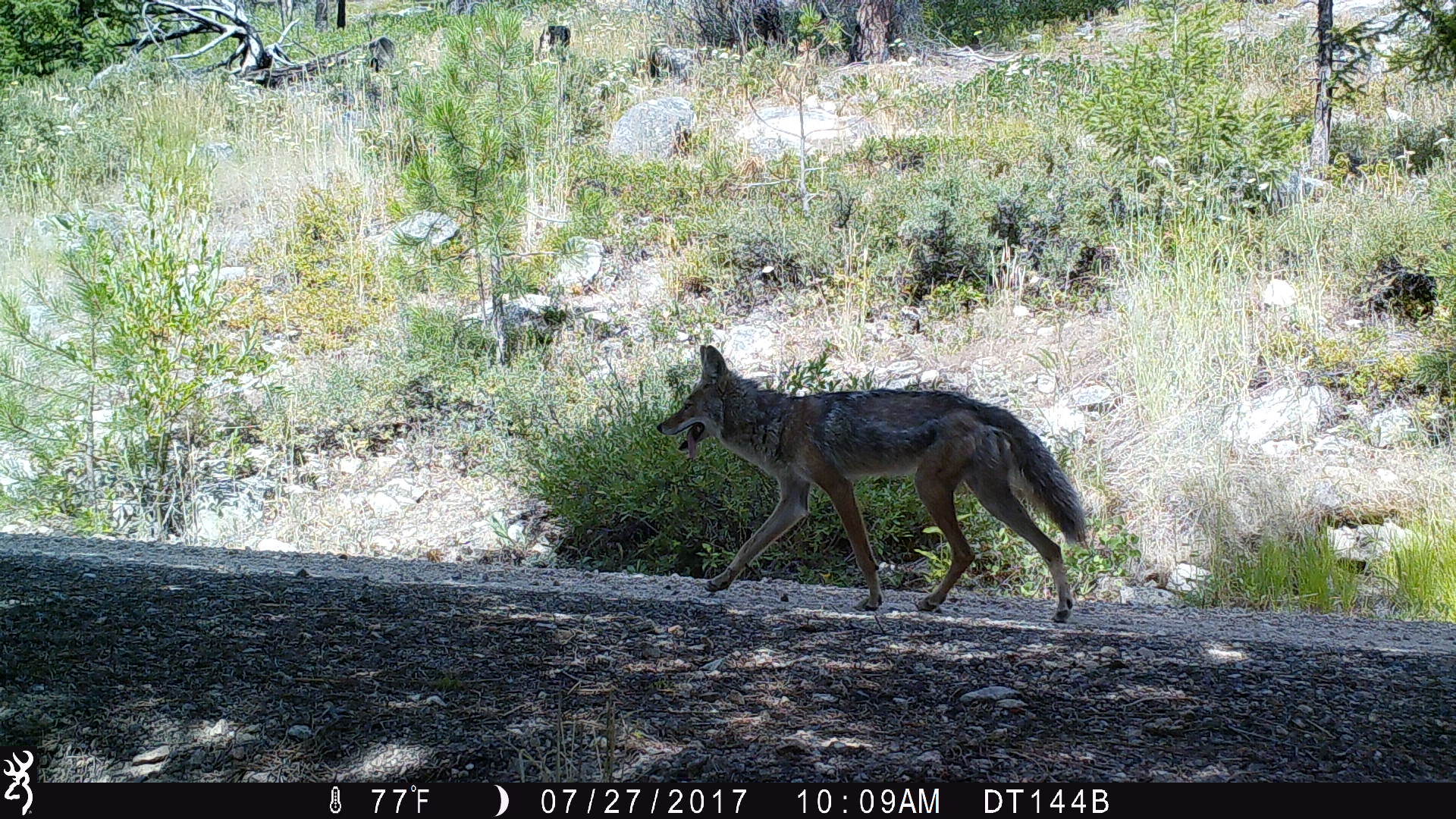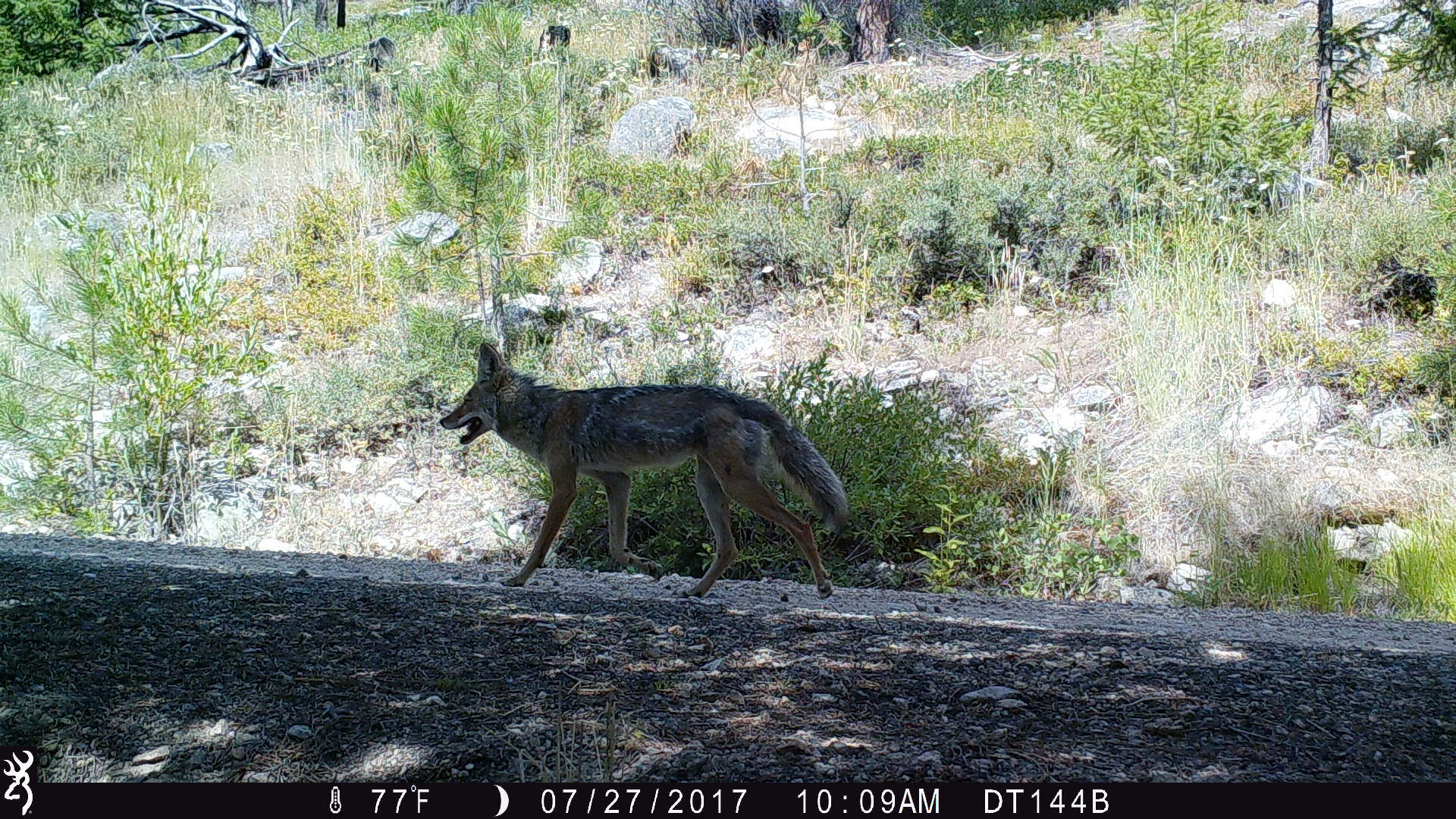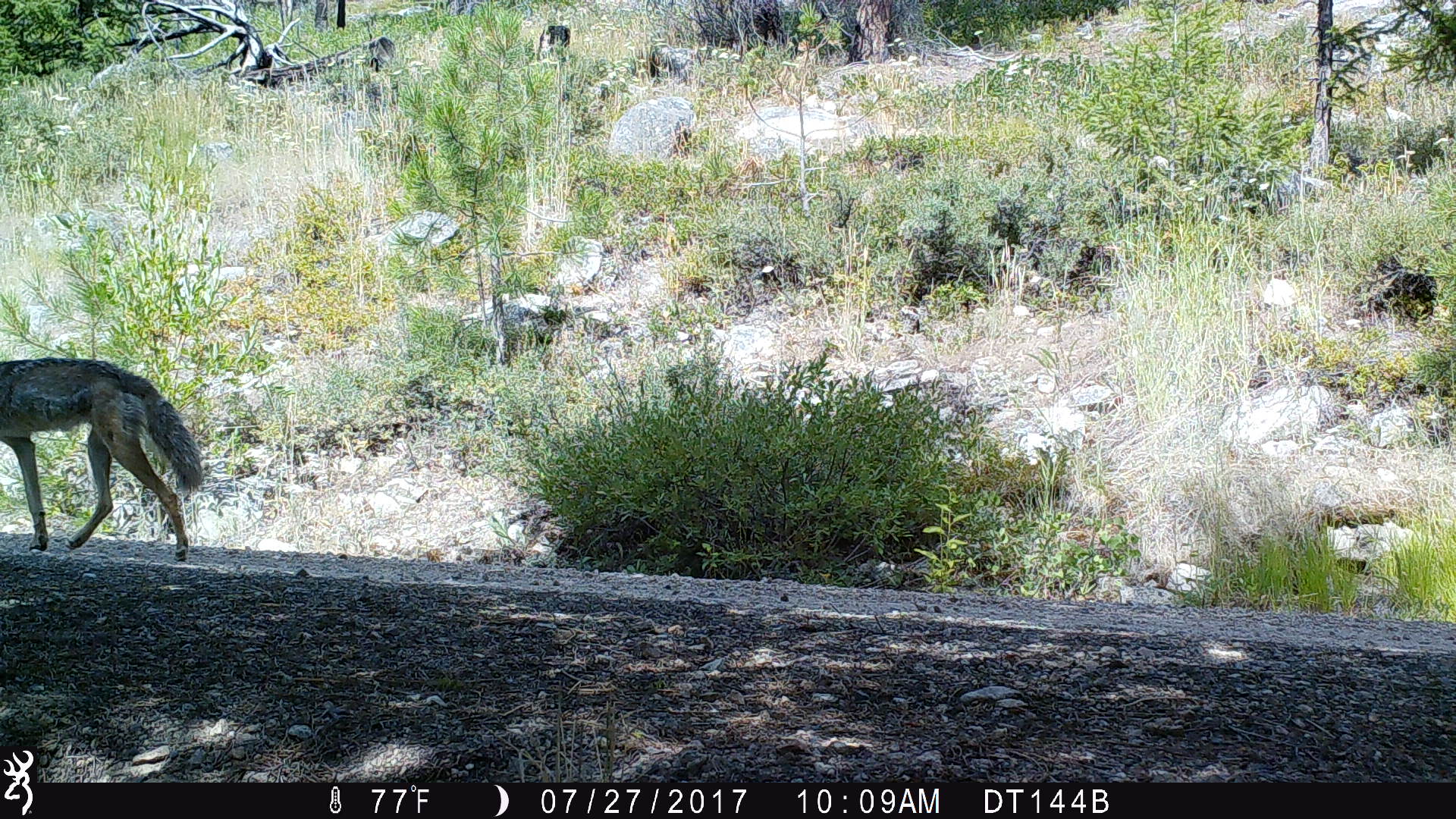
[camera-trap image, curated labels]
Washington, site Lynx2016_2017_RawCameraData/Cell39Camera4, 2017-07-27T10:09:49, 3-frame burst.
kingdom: Animalia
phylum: Chordata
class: Mammalia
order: Carnivora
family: Canidae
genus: Canis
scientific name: Canis latrans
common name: coyote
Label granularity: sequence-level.